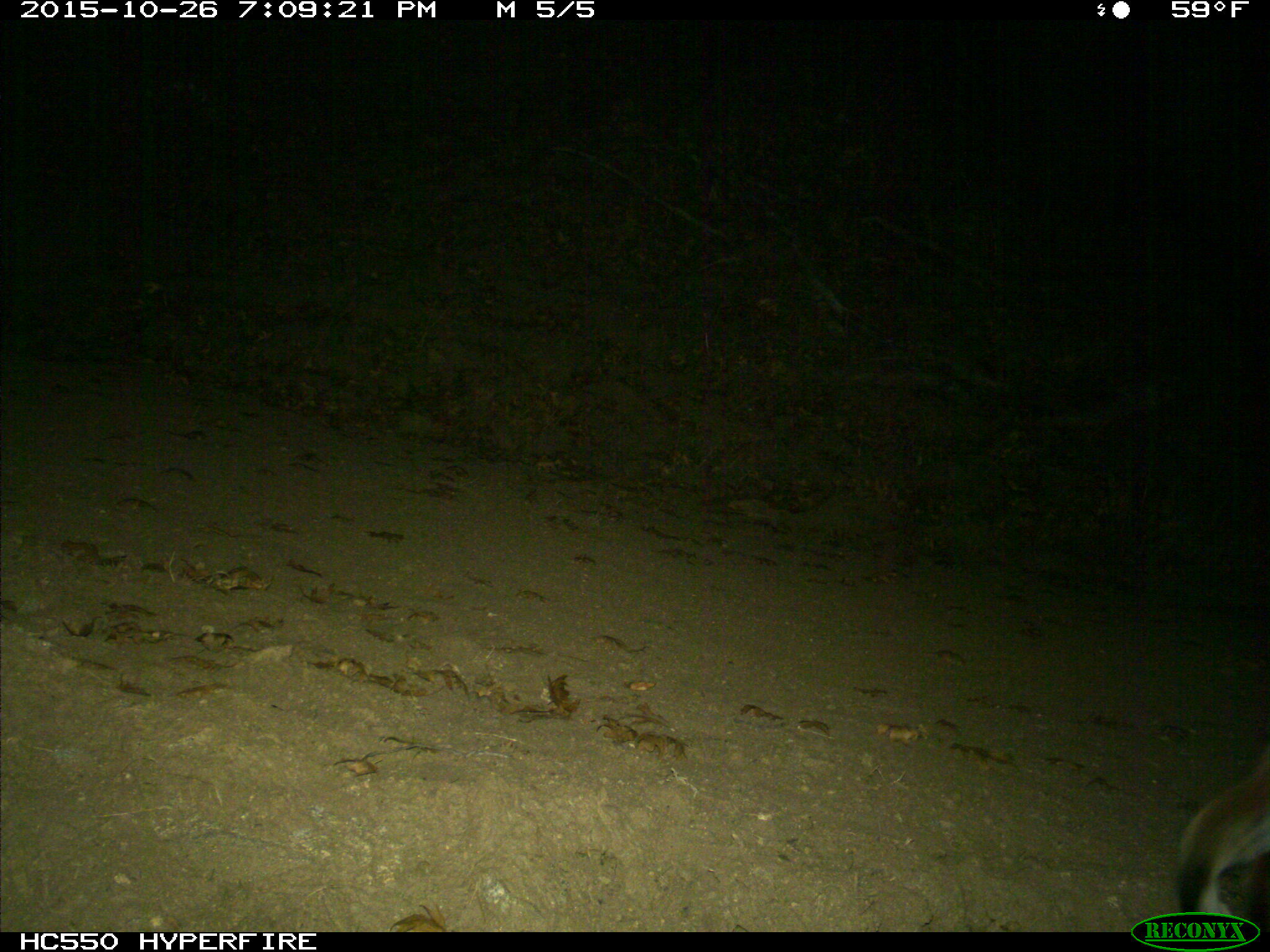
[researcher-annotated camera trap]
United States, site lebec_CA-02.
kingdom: Animalia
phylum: Chordata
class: Mammalia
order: Carnivora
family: Felidae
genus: Lynx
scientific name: Lynx rufus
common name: bobcat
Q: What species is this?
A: Lynx rufus (bobcat).